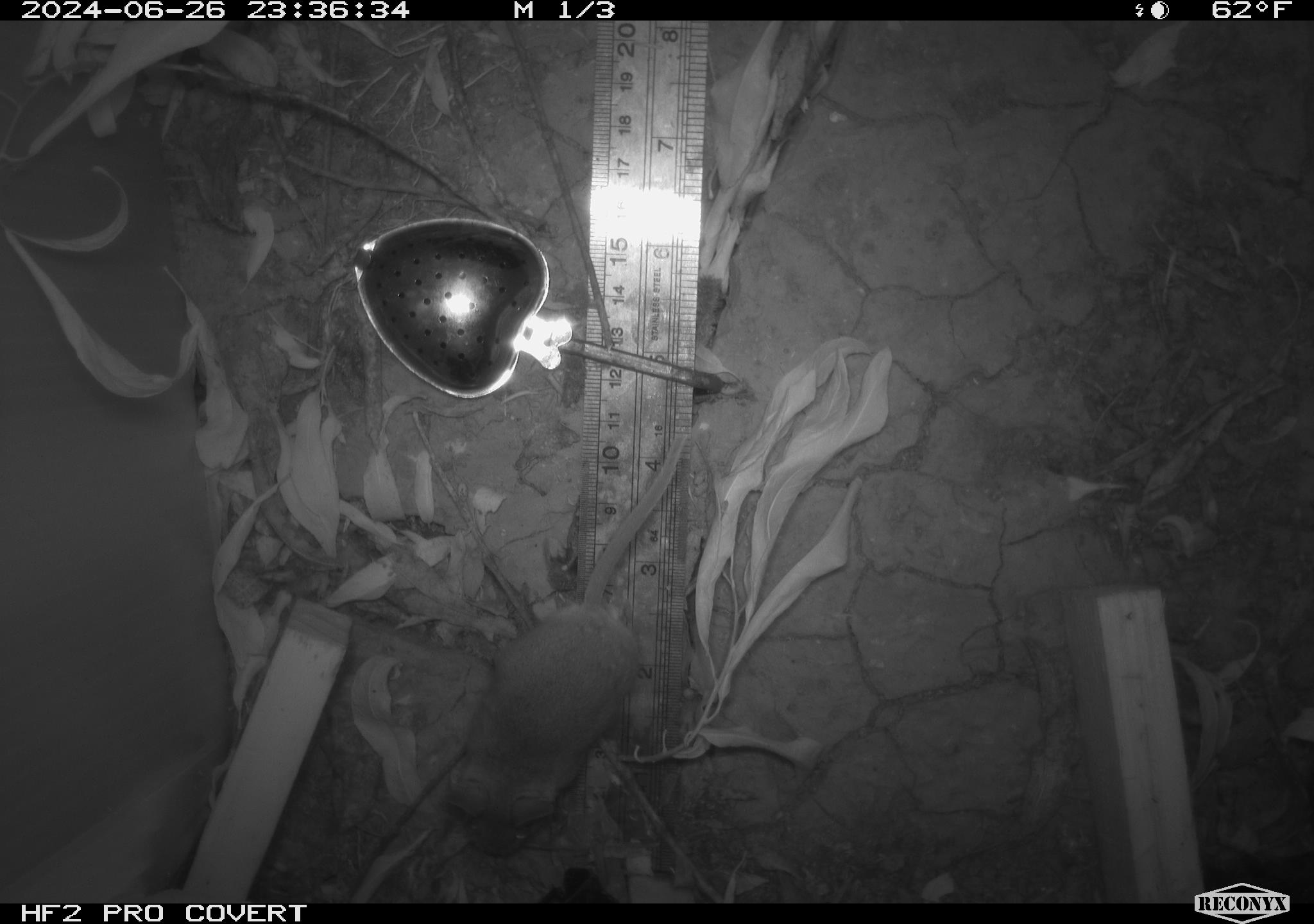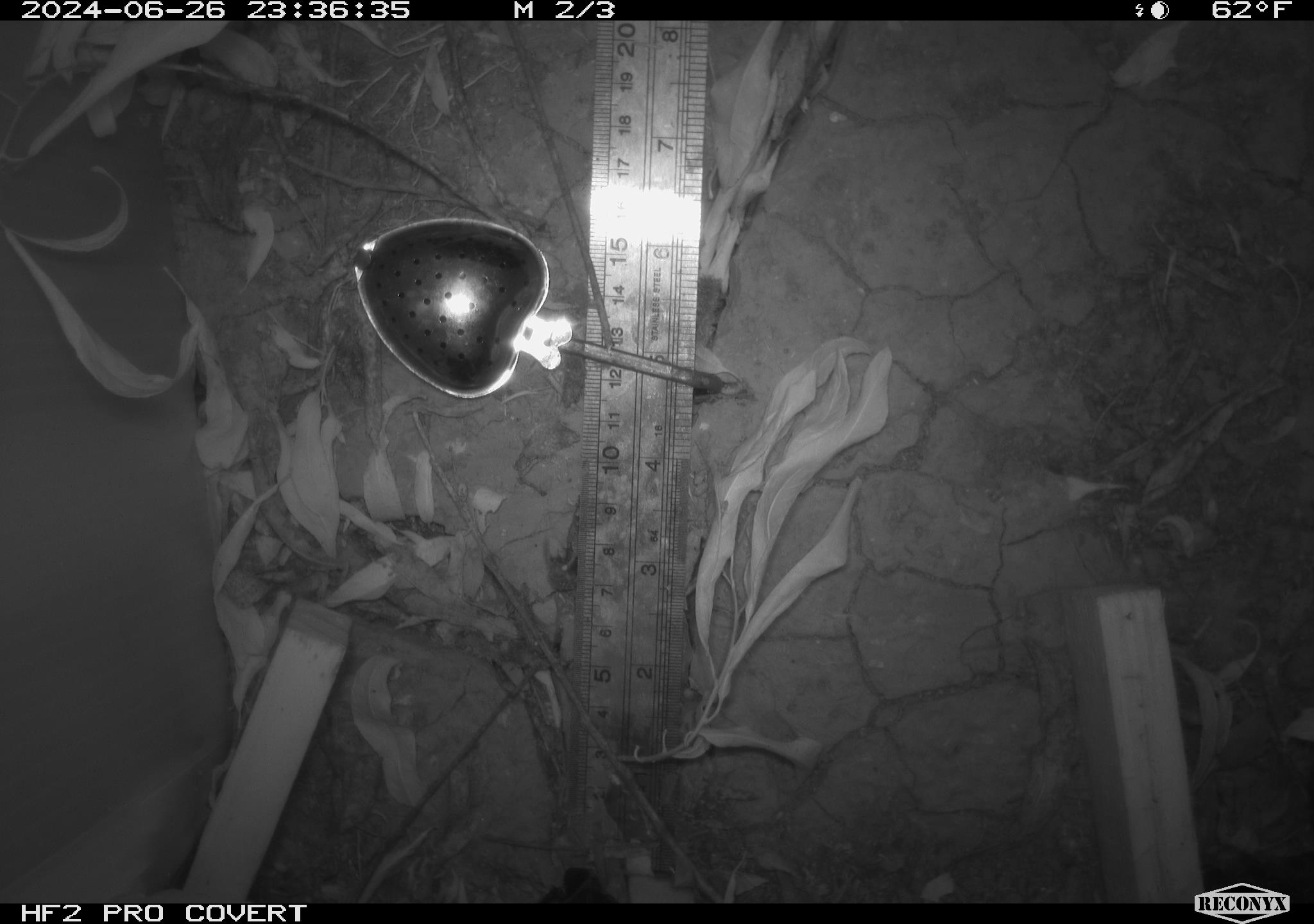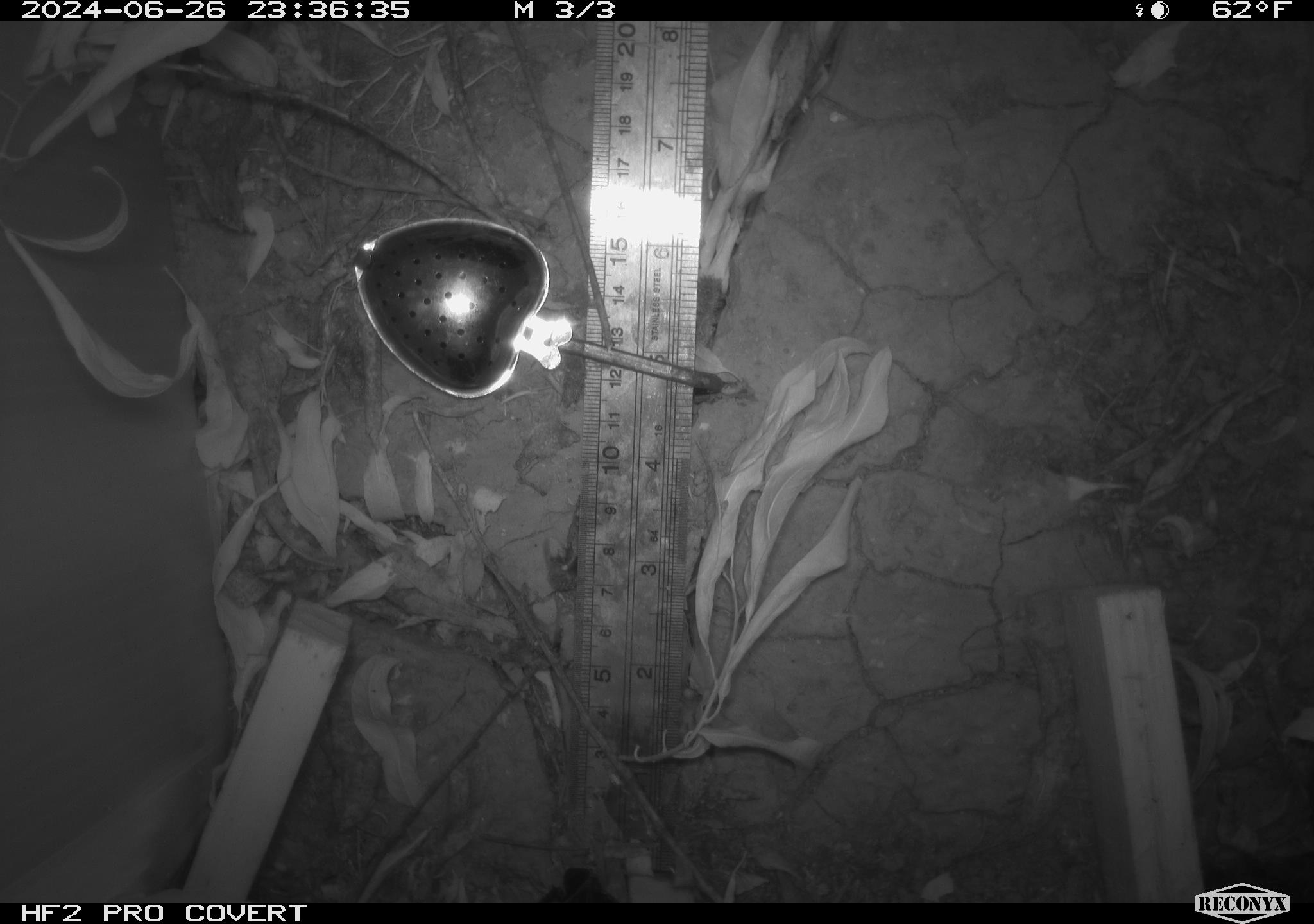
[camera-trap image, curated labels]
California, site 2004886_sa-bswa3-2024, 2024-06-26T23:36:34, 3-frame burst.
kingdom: Animalia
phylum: Chordata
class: Mammalia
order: Rodentia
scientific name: Rodentia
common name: mouse species